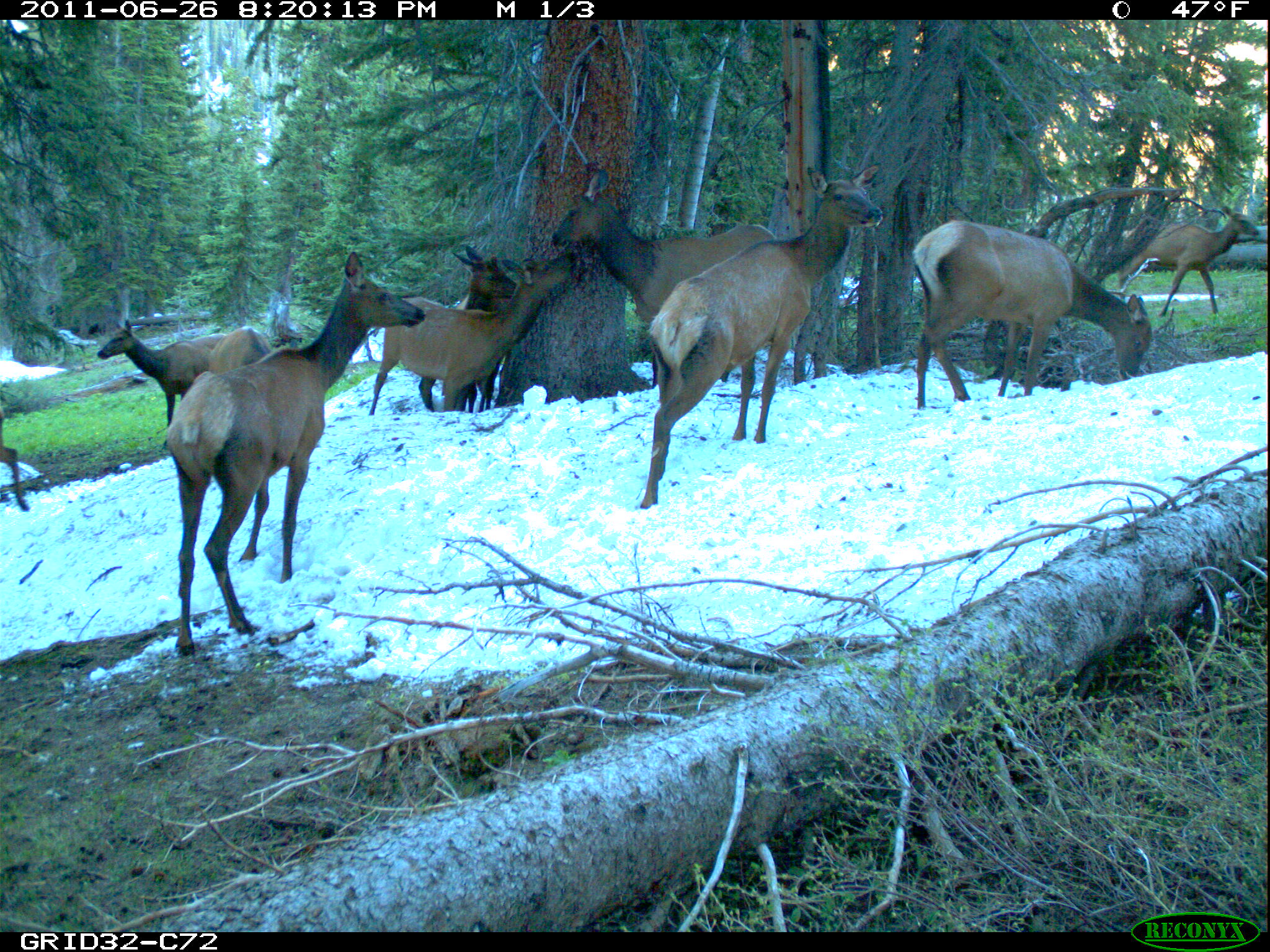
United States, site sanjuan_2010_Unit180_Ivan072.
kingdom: Animalia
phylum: Chordata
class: Mammalia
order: Artiodactyla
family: Cervidae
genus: Cervus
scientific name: Cervus elaphus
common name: red deer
Cervus elaphus (red deer).